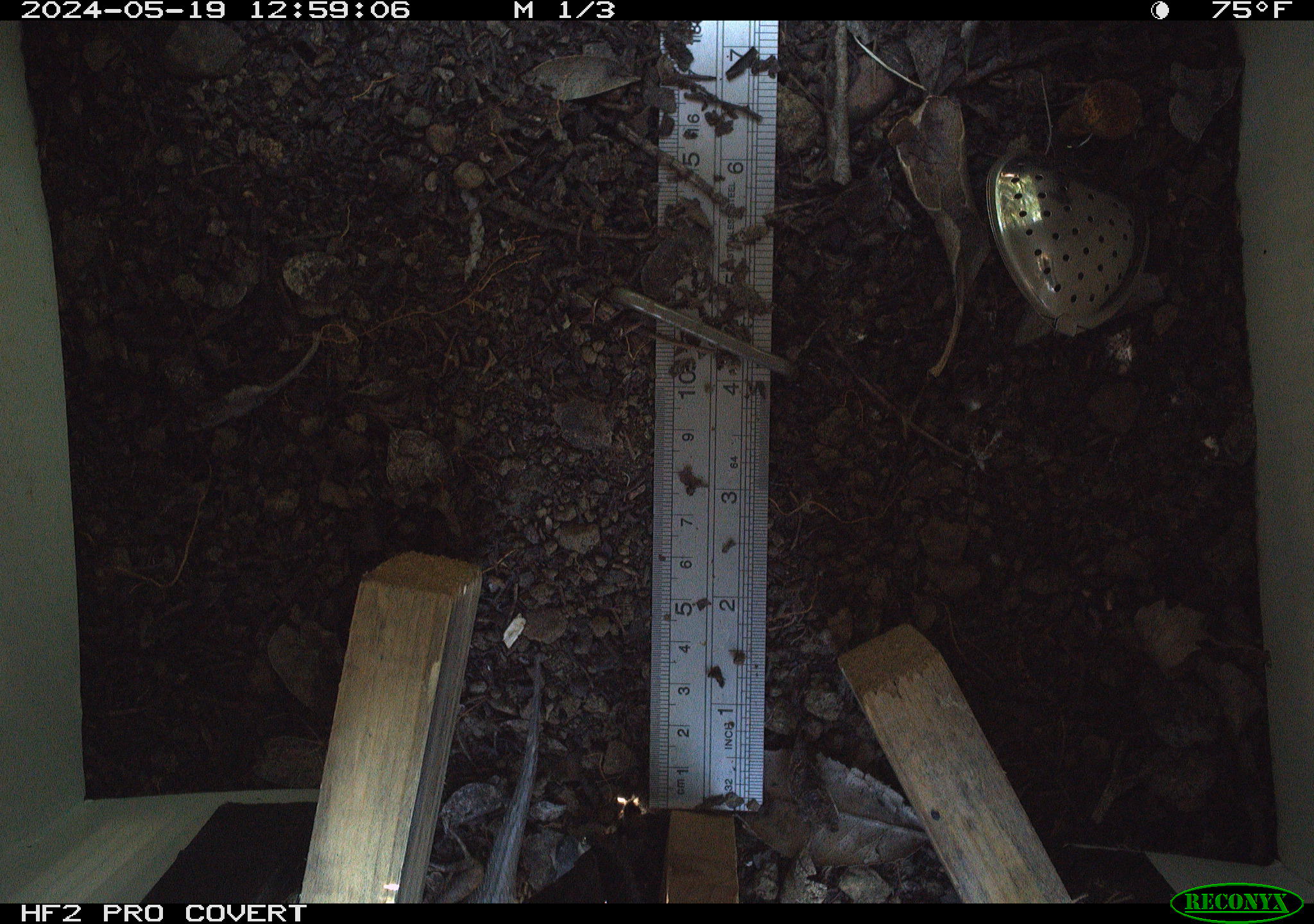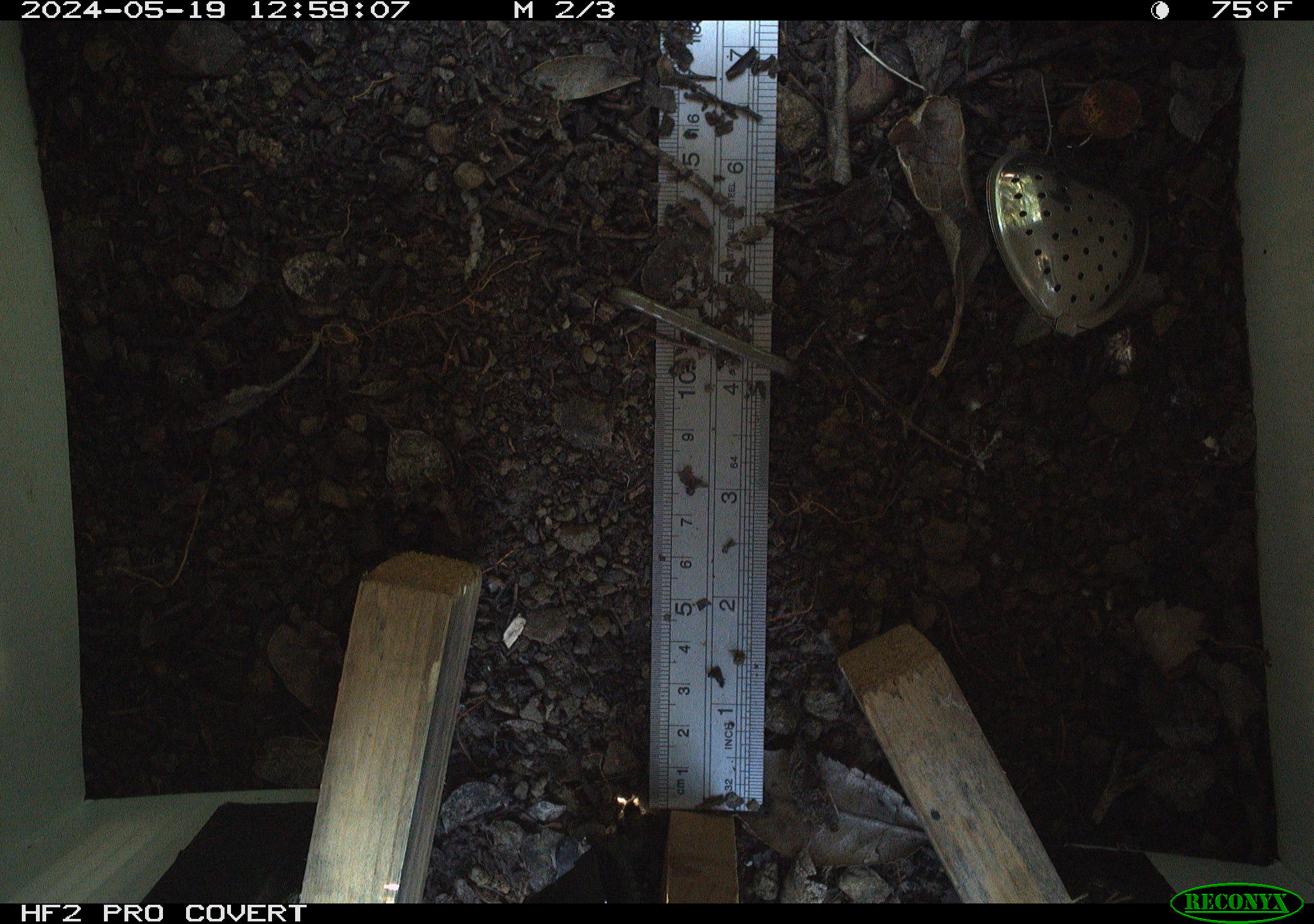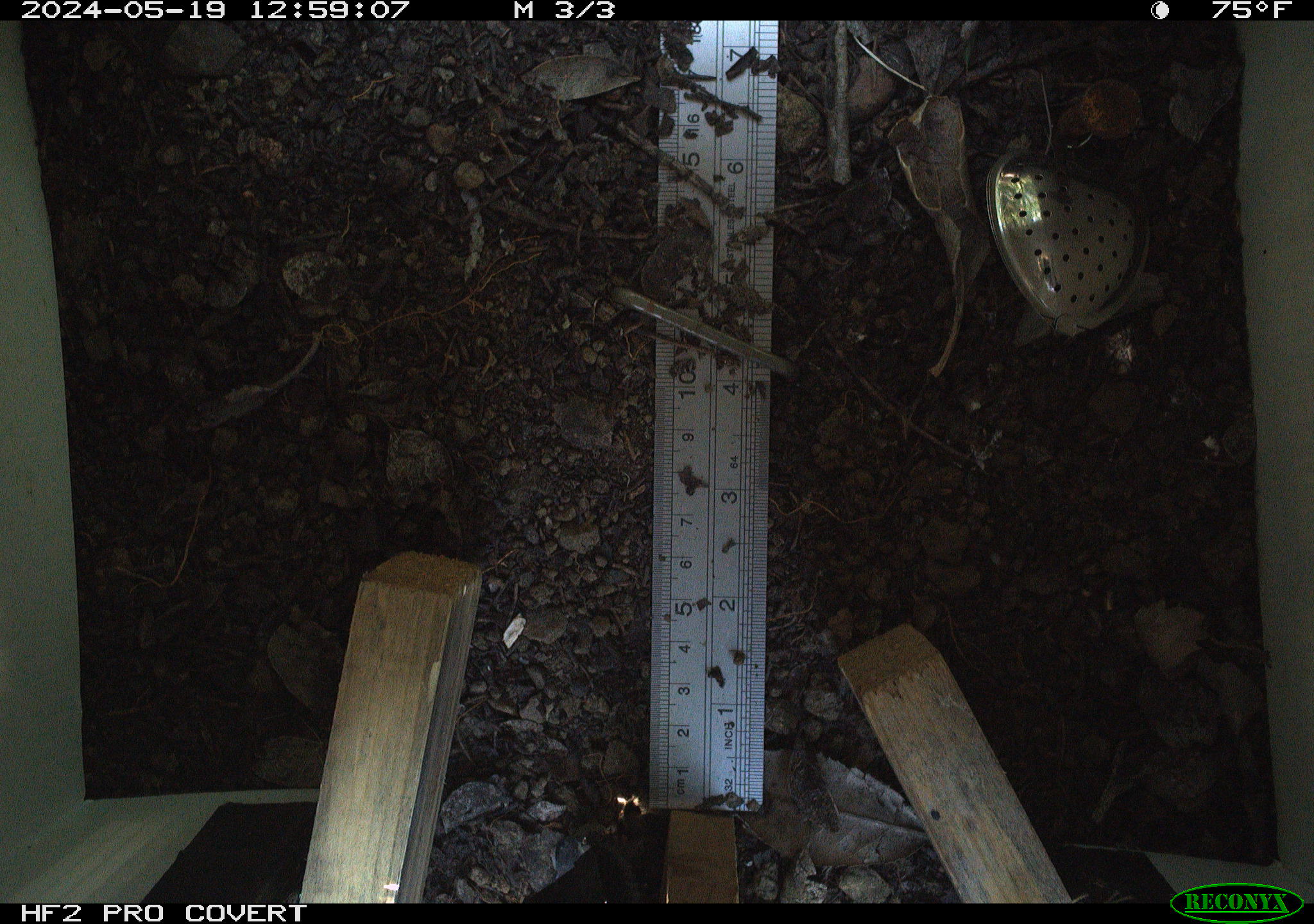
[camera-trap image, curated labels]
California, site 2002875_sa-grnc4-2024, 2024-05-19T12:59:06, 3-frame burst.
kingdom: Animalia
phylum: Chordata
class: Reptilia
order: Squamata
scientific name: Squamata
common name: lizards and snakes